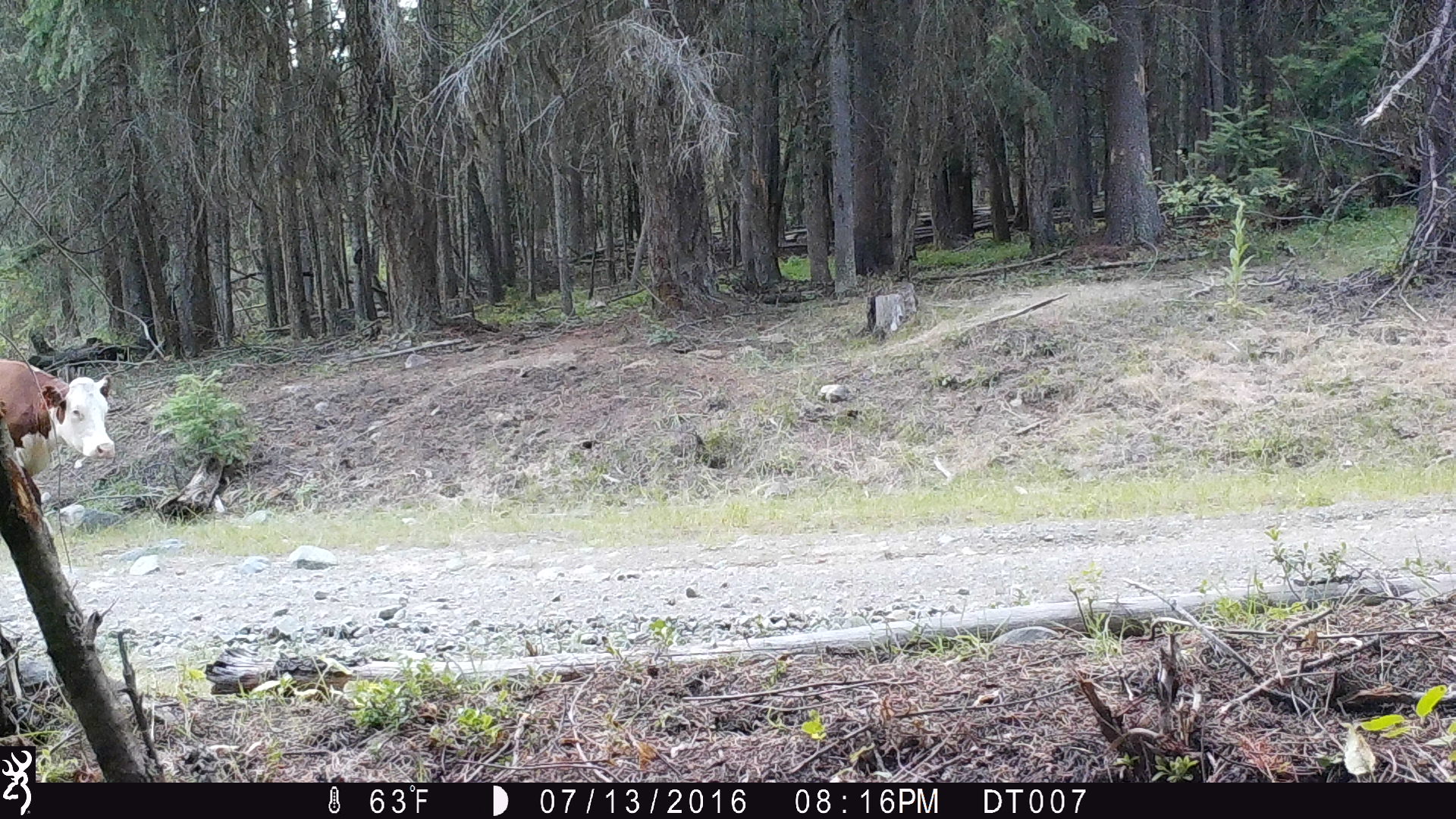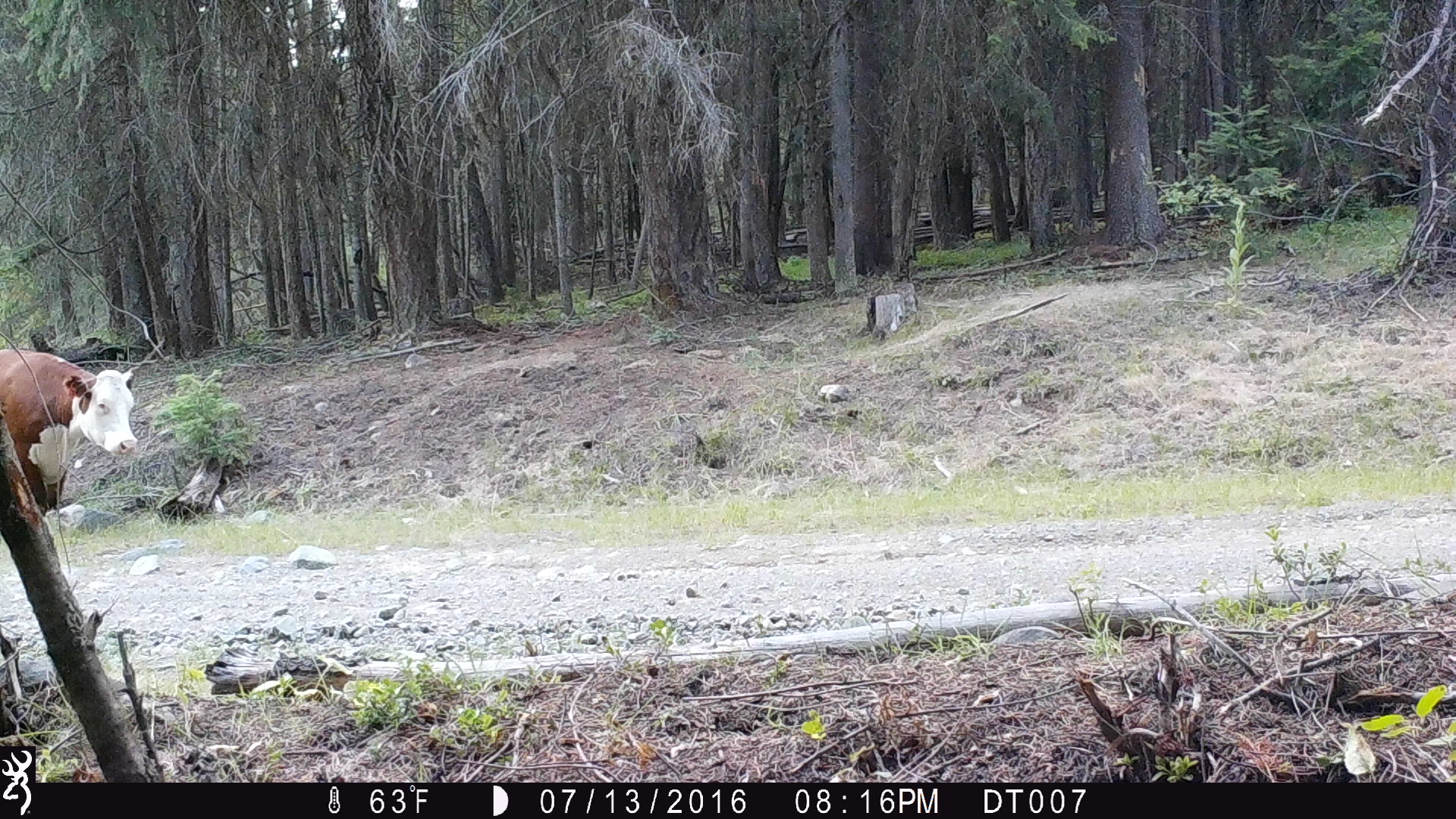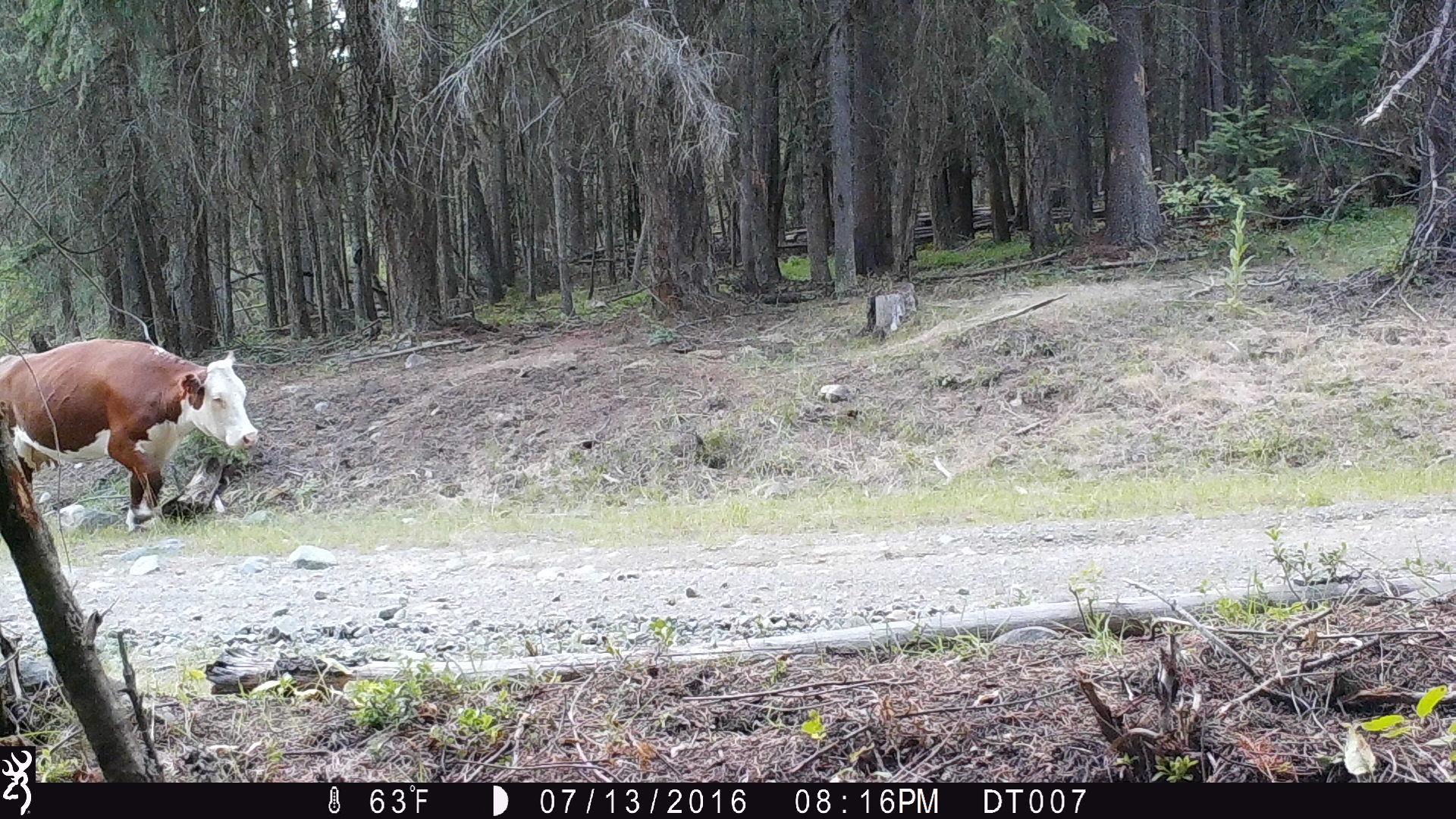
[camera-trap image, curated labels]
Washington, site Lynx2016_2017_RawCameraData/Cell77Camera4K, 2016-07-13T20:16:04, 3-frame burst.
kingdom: Animalia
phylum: Chordata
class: Mammalia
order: Artiodactyla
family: Bovidae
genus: Bos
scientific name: Bos taurus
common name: domestic cattle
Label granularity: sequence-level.